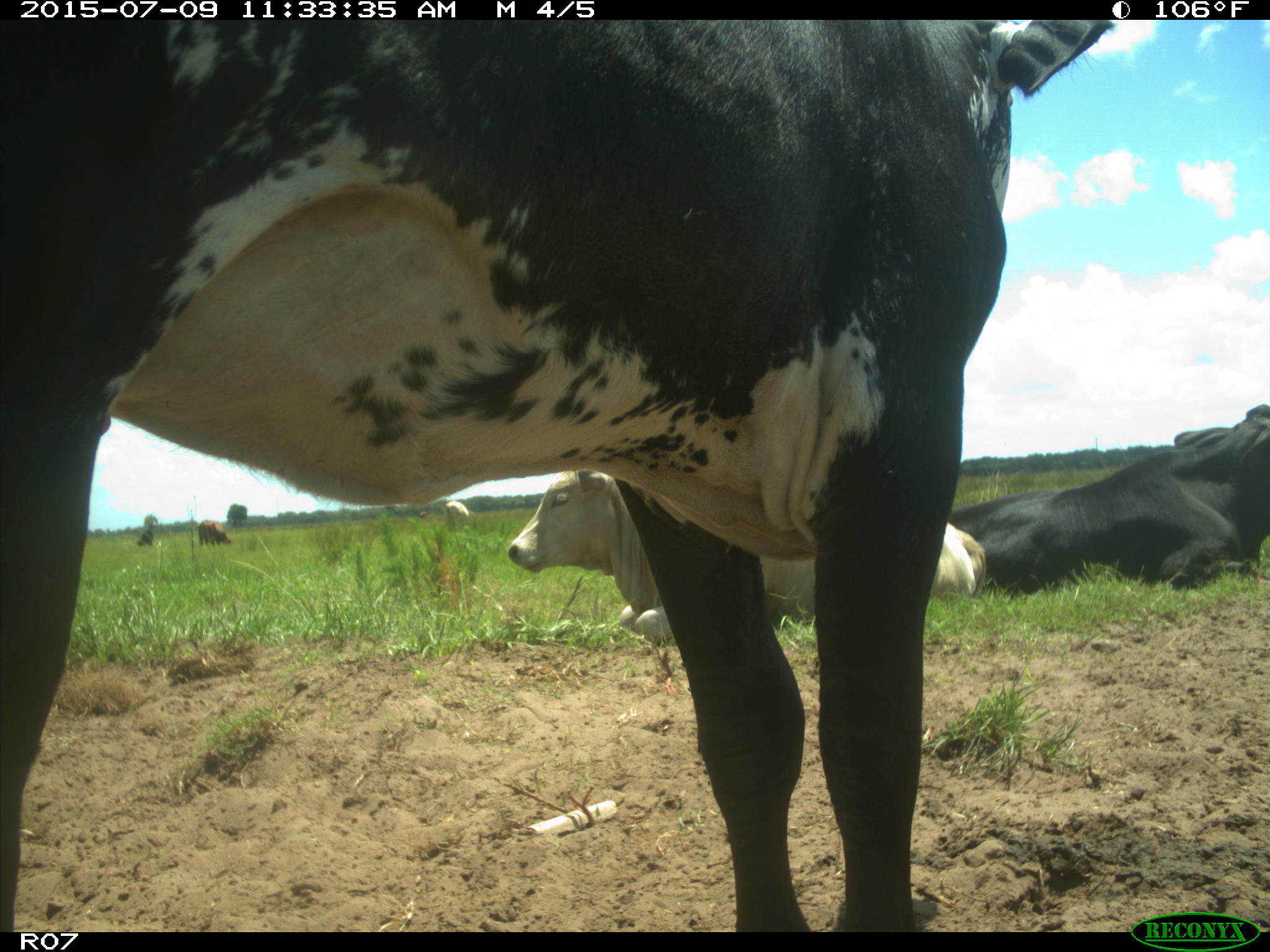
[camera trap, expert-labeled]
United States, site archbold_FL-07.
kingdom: Animalia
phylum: Chordata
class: Mammalia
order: Artiodactyla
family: Bovidae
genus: Bos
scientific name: Bos taurus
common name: domestic cow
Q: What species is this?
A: Bos taurus (domestic cow).